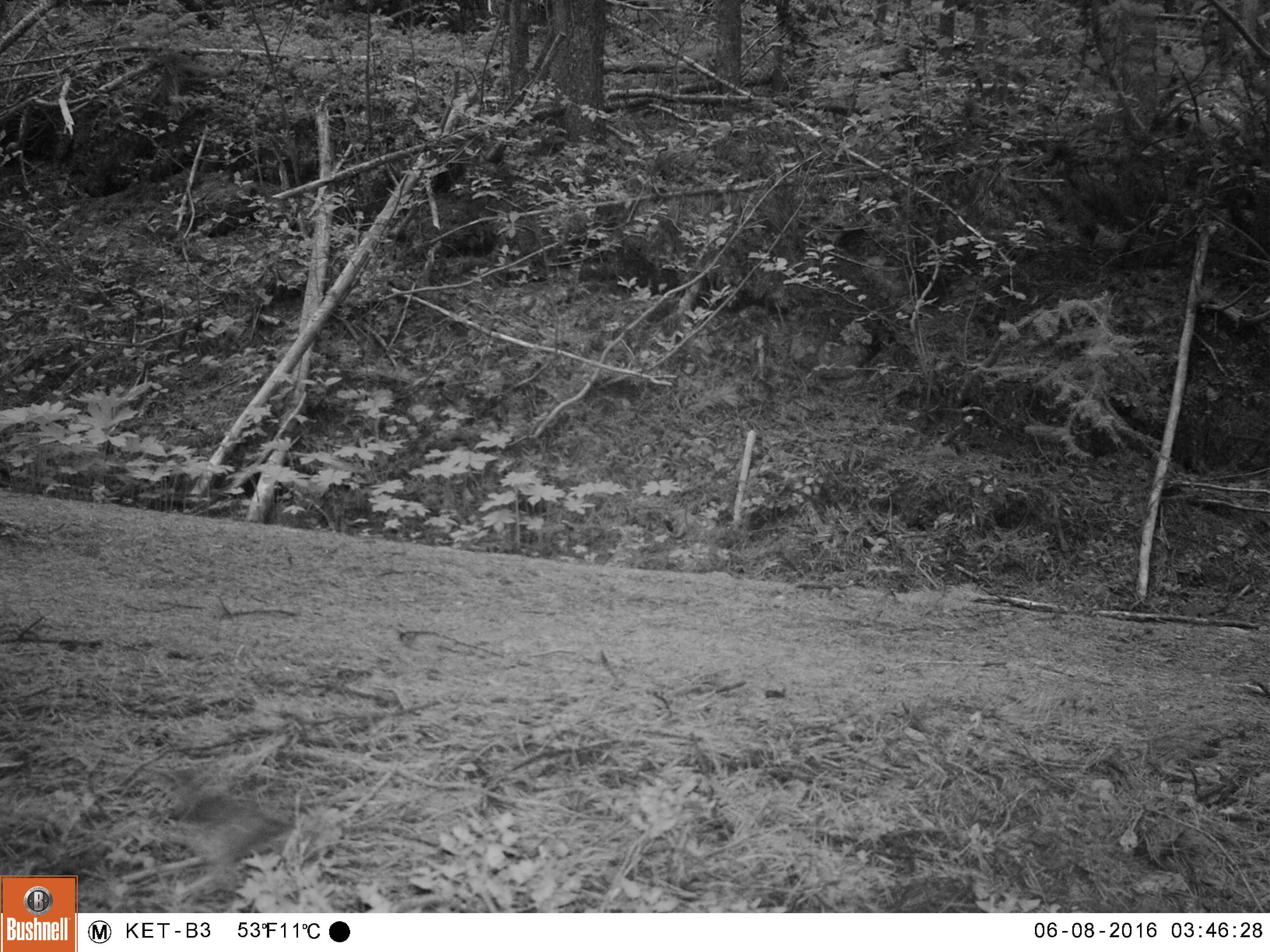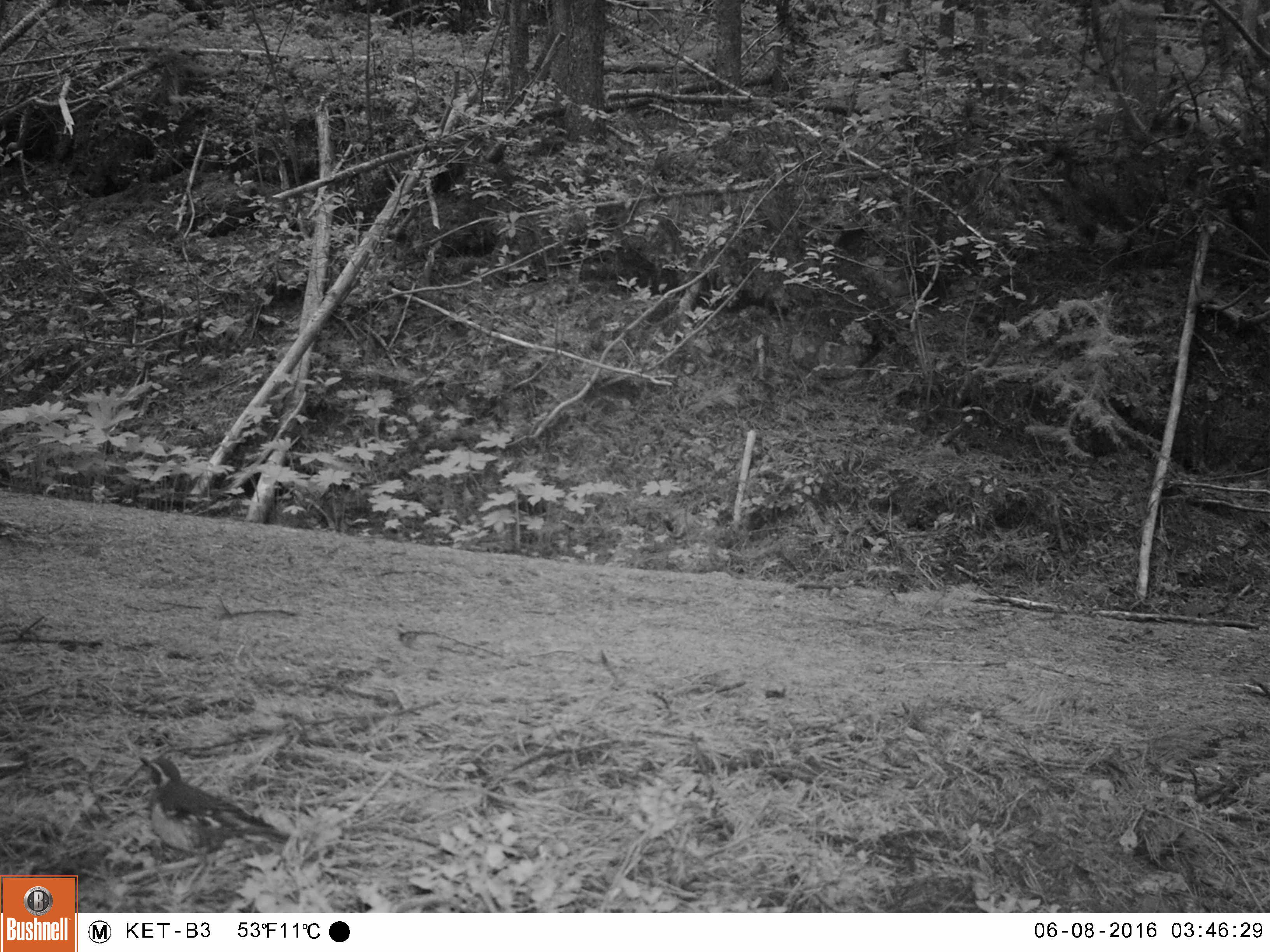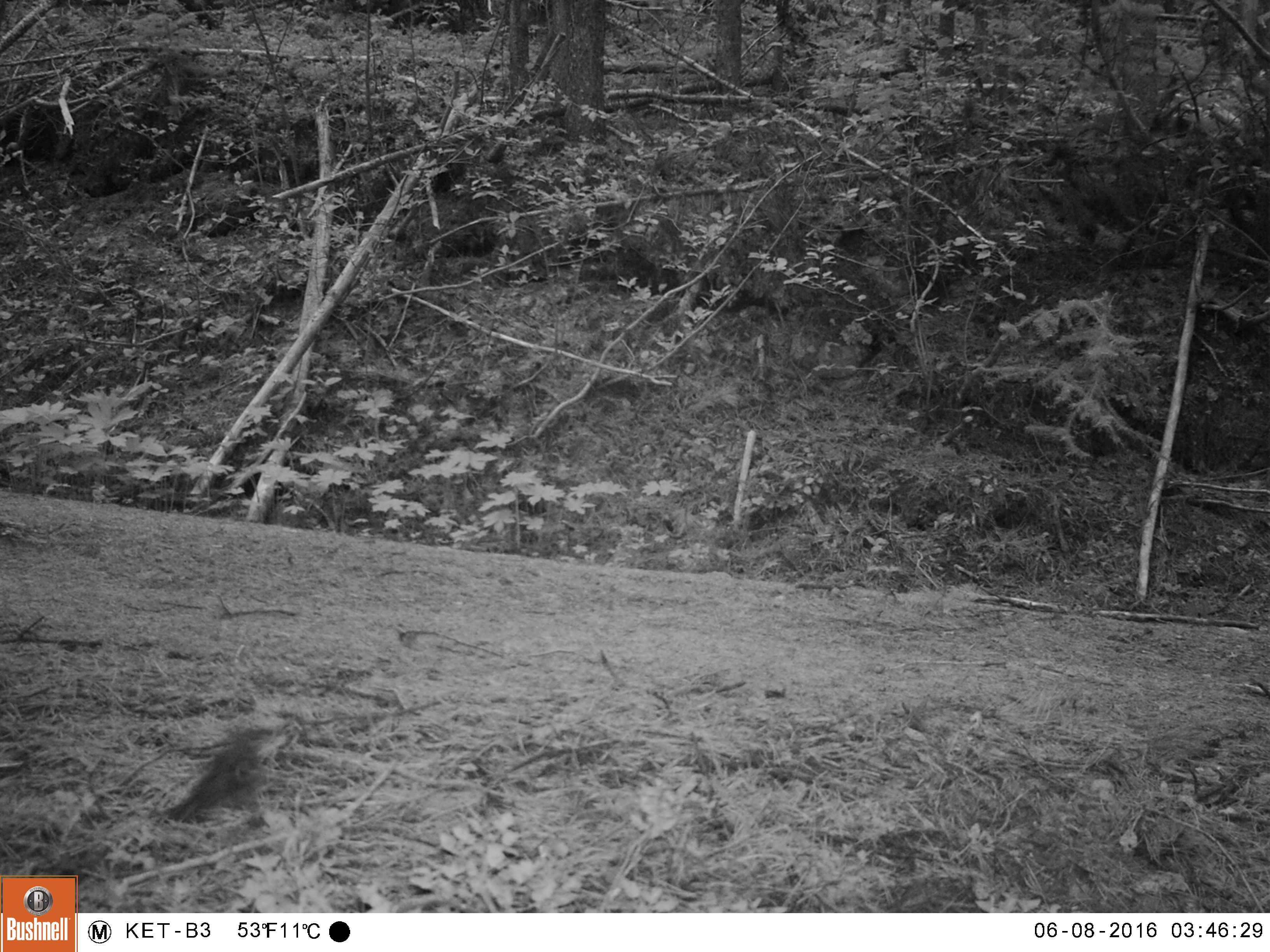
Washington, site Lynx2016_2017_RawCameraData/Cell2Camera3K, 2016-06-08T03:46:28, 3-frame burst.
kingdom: Animalia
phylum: Chordata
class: Aves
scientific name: Aves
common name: birds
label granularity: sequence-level